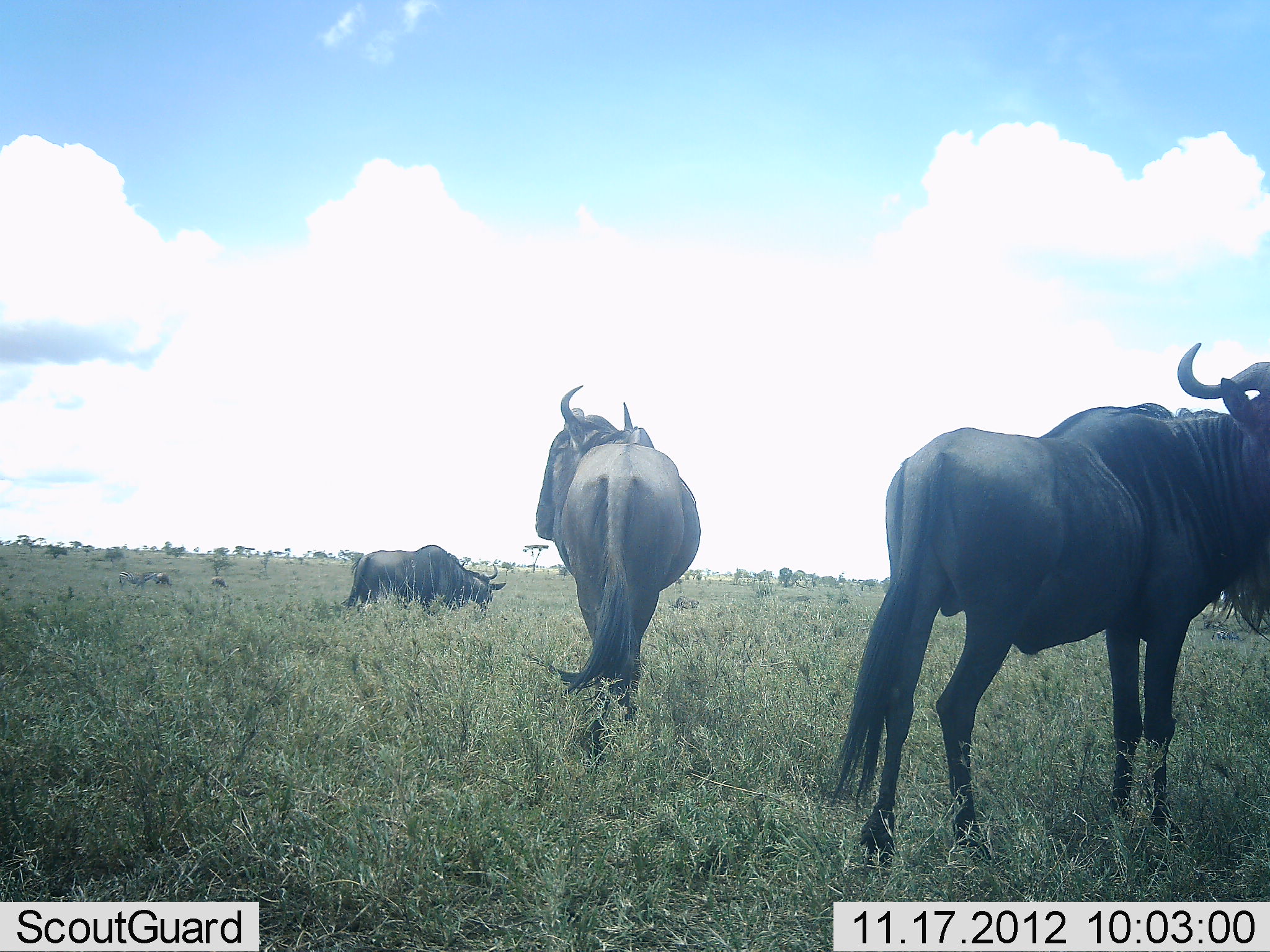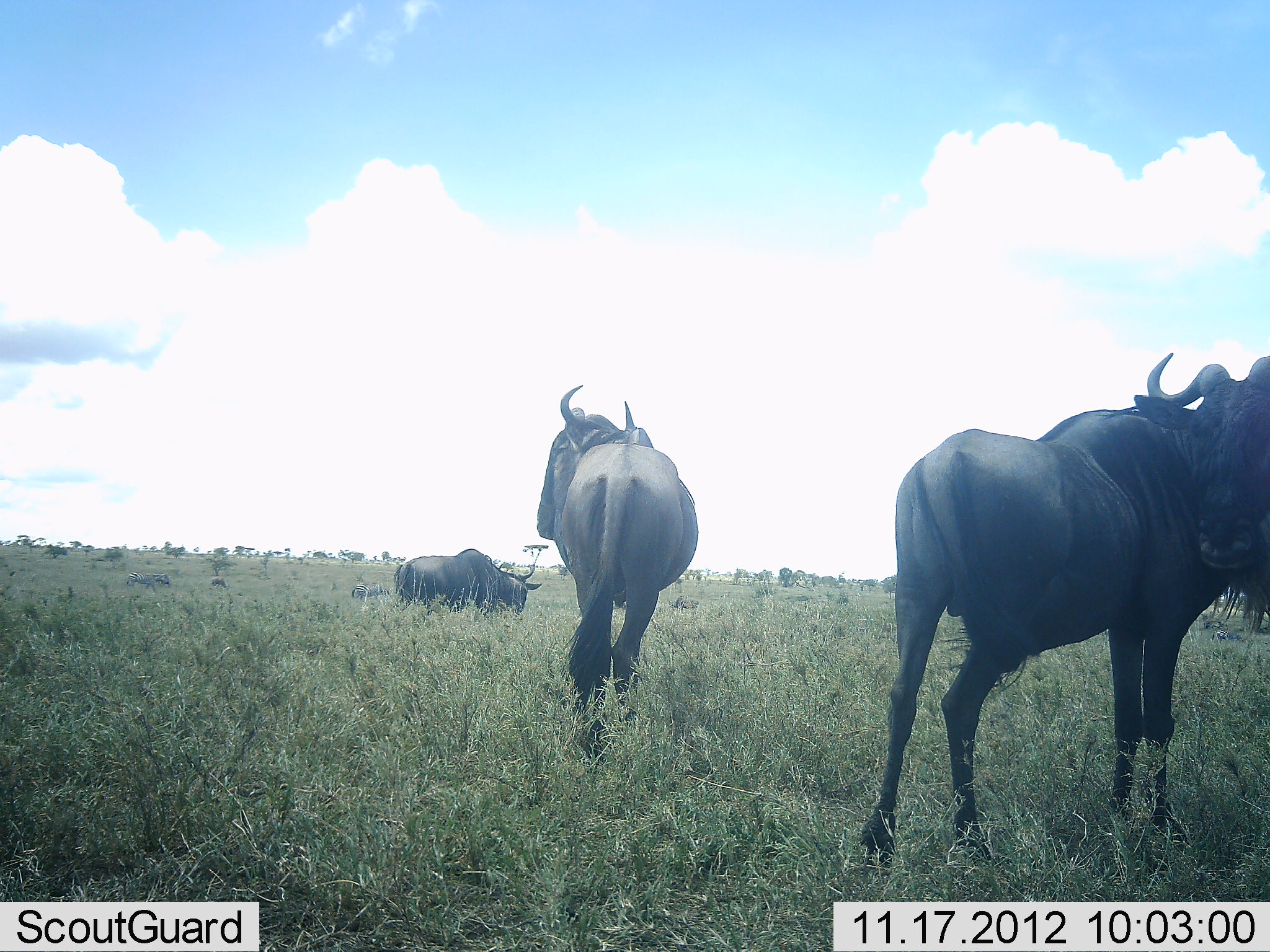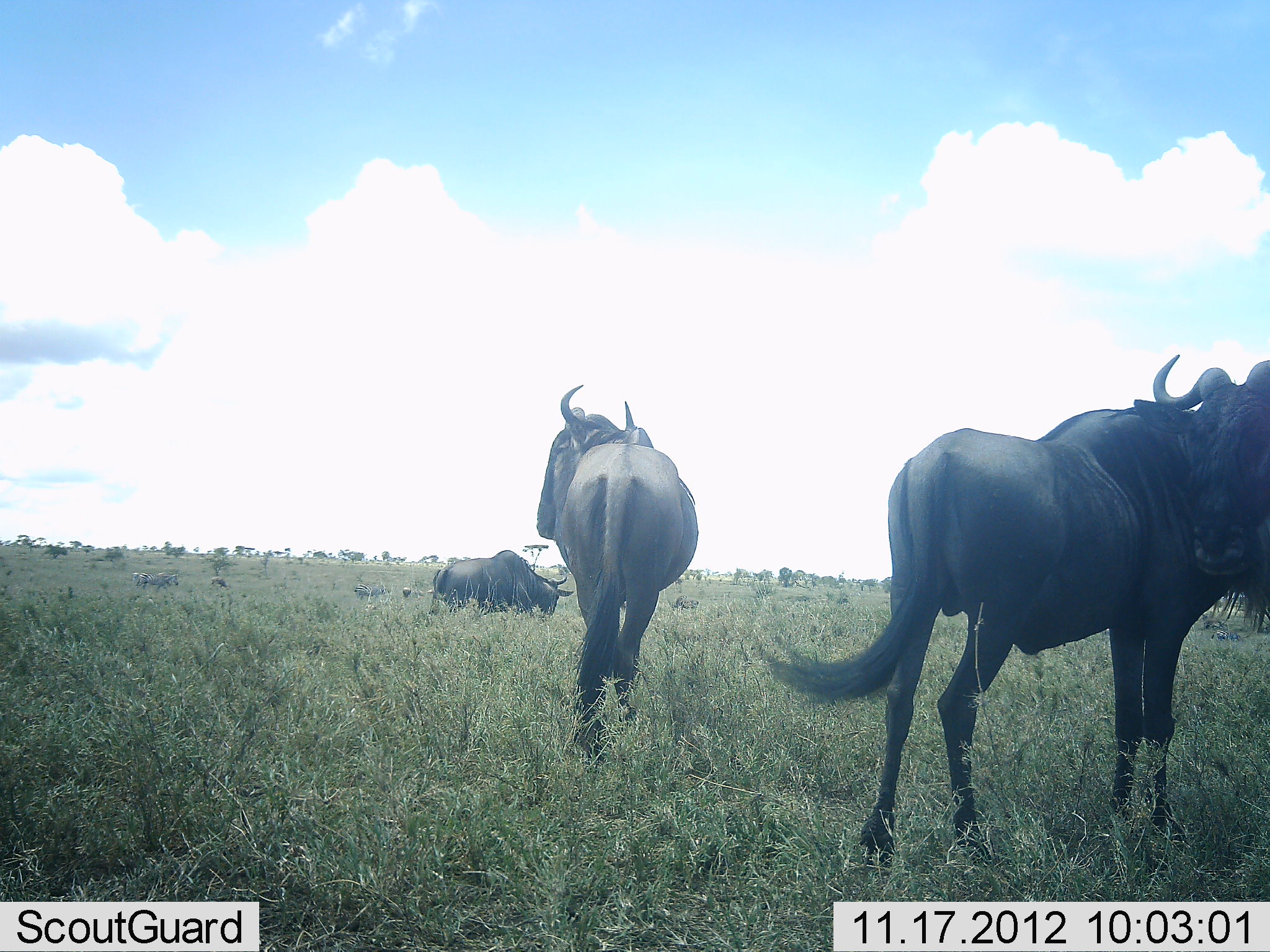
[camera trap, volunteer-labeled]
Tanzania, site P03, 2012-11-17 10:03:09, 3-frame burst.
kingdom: Animalia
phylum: Chordata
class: Mammalia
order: Artiodactyla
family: Bovidae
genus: Connochaetes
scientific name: Connochaetes taurinus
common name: blue wildebeest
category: wildebeest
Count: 6.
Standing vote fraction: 70%.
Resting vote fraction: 0%.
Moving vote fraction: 60%.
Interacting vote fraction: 0%.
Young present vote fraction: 0%.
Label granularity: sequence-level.